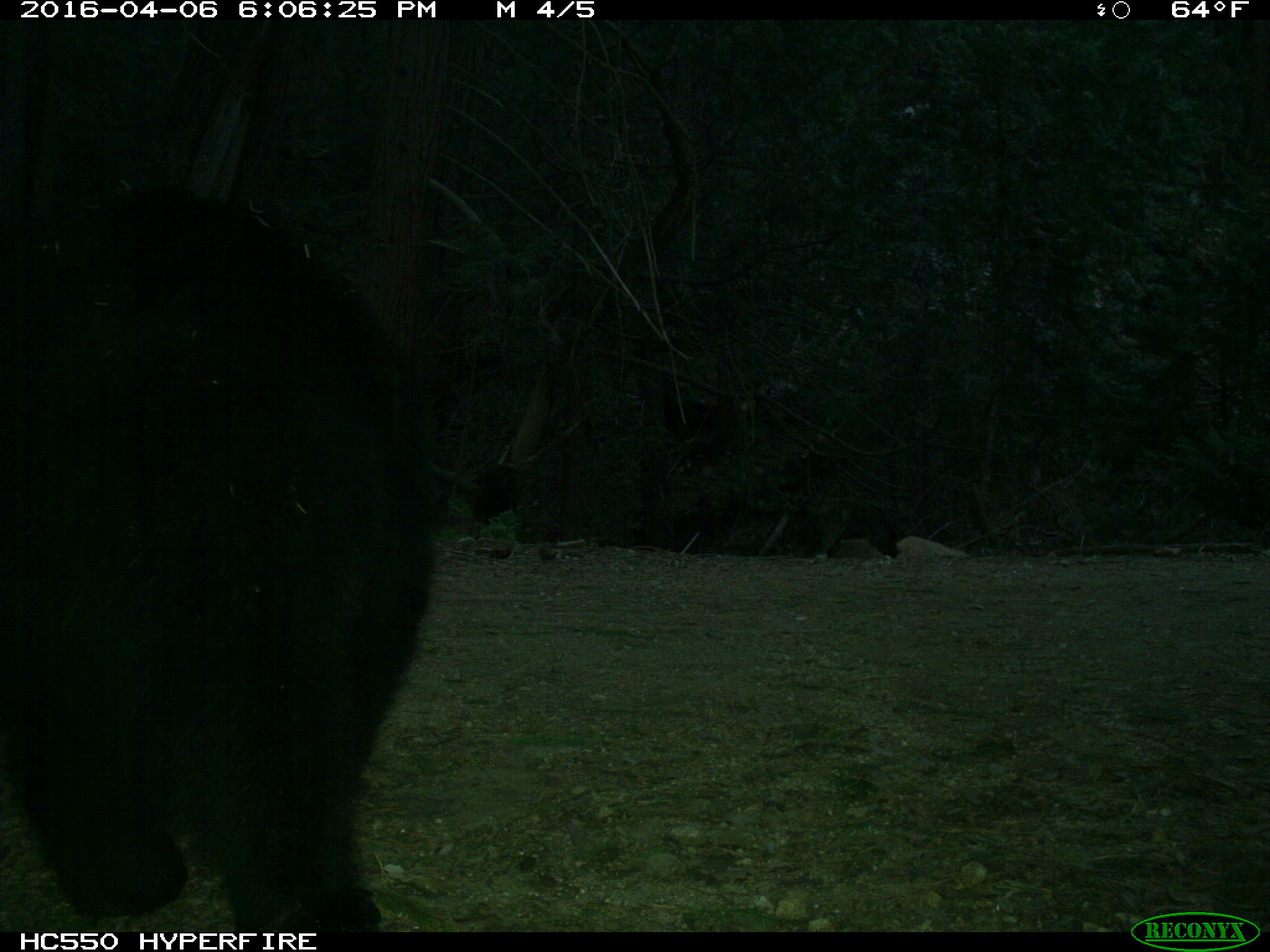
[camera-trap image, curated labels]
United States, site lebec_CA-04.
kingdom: Animalia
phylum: Chordata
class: Mammalia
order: Carnivora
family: Ursidae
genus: Ursus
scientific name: Ursus americanus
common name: american black bear